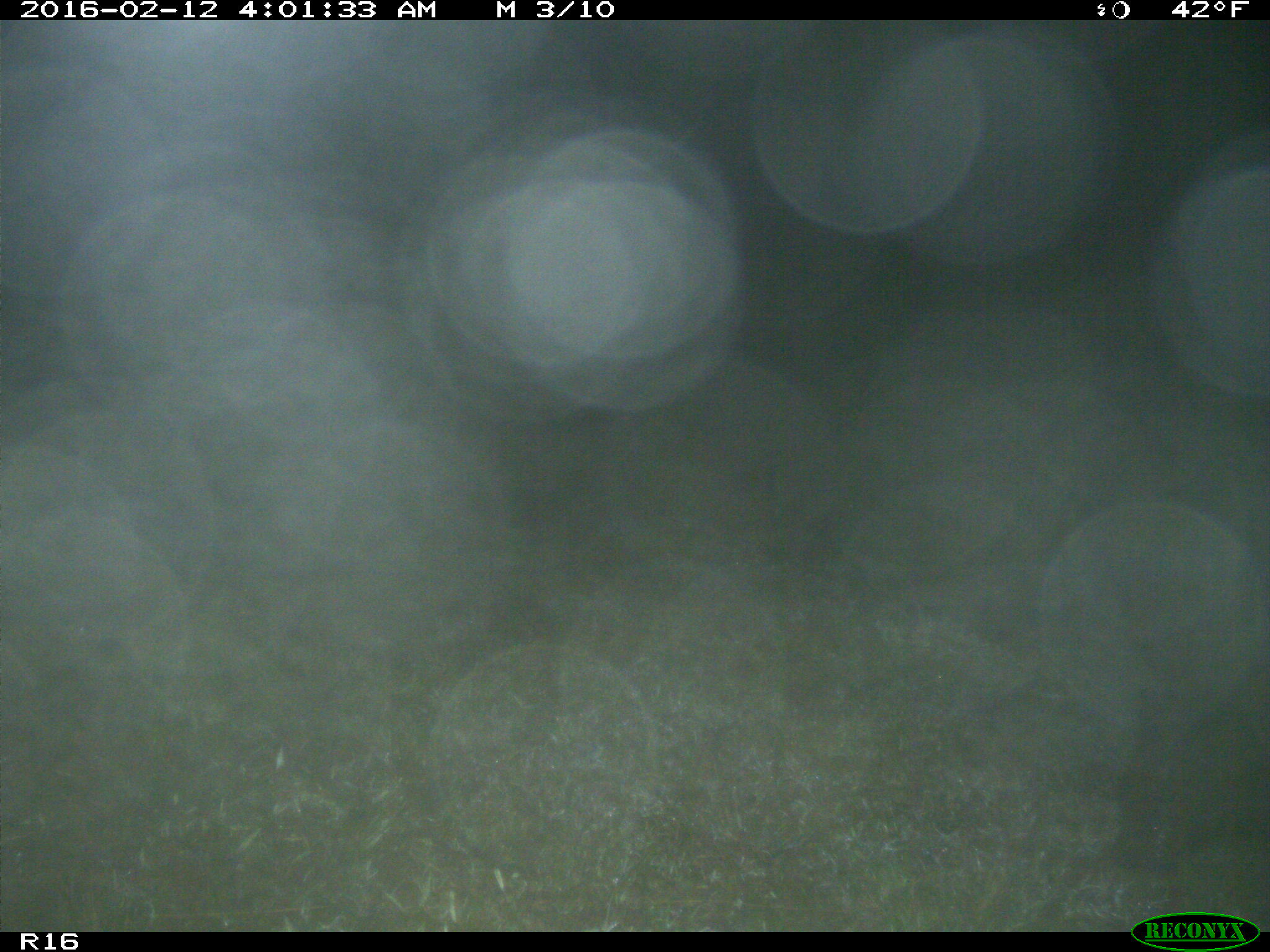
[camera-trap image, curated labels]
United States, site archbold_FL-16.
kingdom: Animalia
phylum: Chordata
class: Mammalia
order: Artiodactyla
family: Suidae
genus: Sus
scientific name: Sus scrofa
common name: wild boar